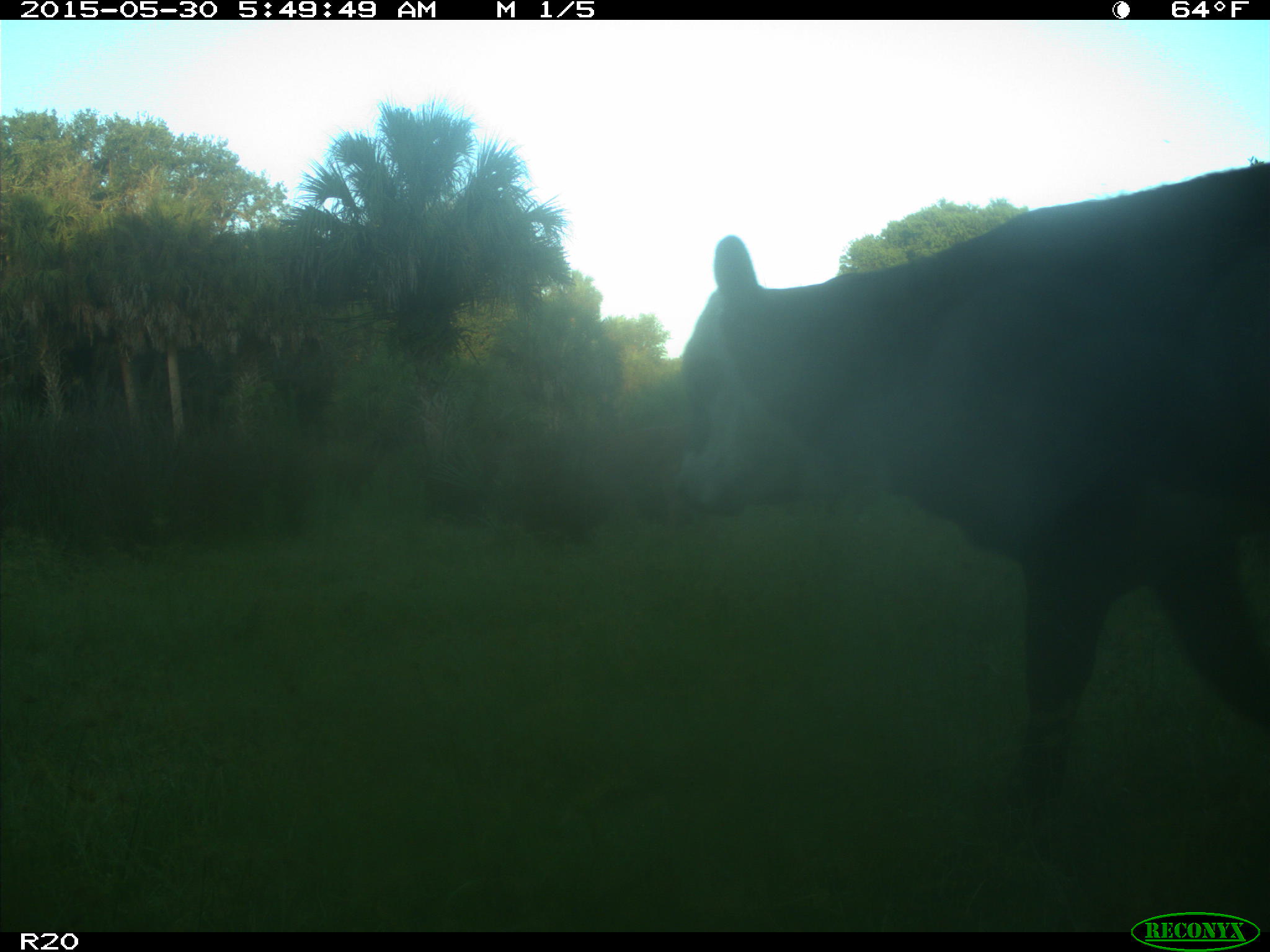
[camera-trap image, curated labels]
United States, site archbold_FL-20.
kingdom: Animalia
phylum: Chordata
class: Mammalia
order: Artiodactyla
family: Bovidae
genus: Bos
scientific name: Bos taurus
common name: domestic cow